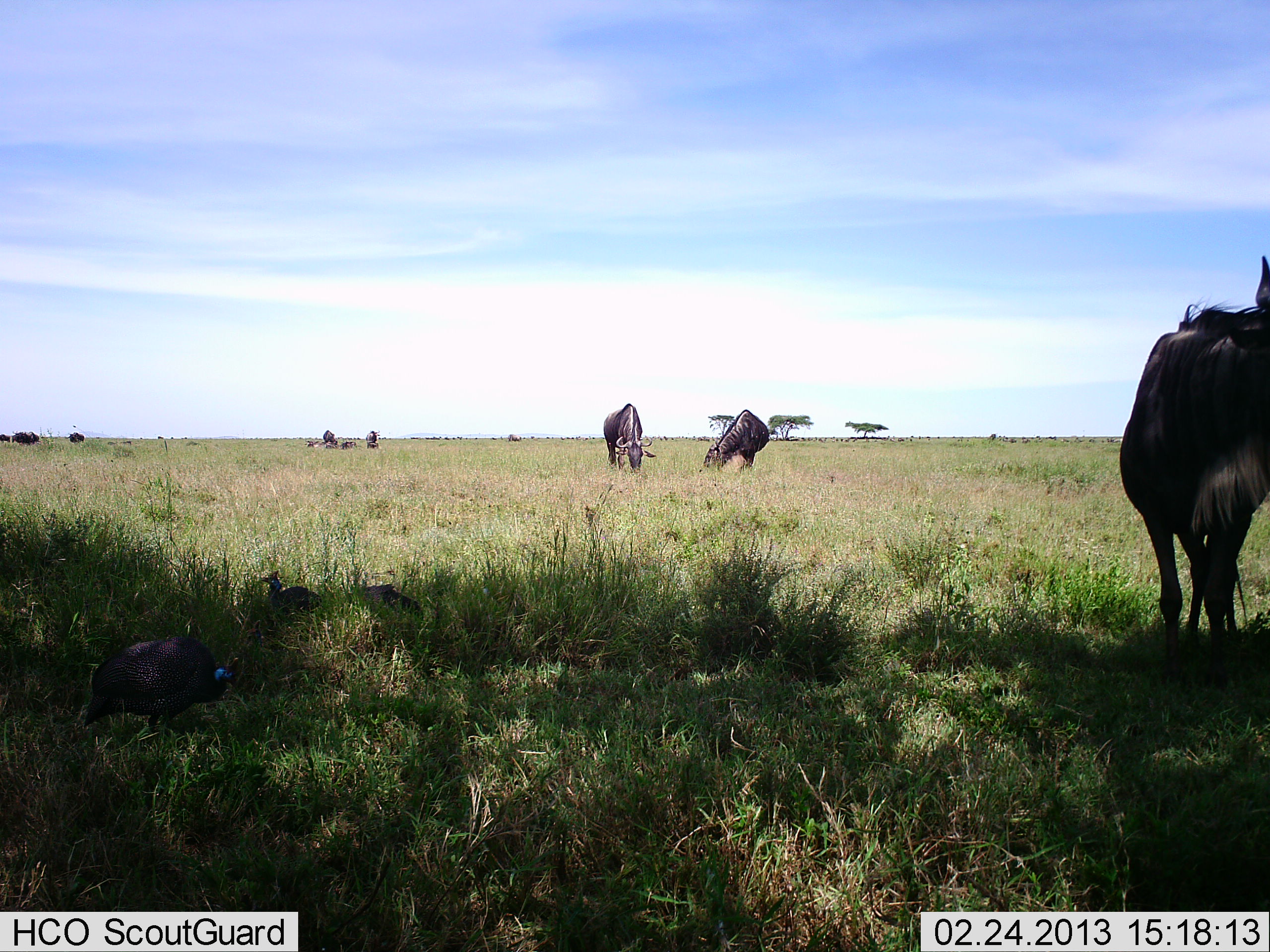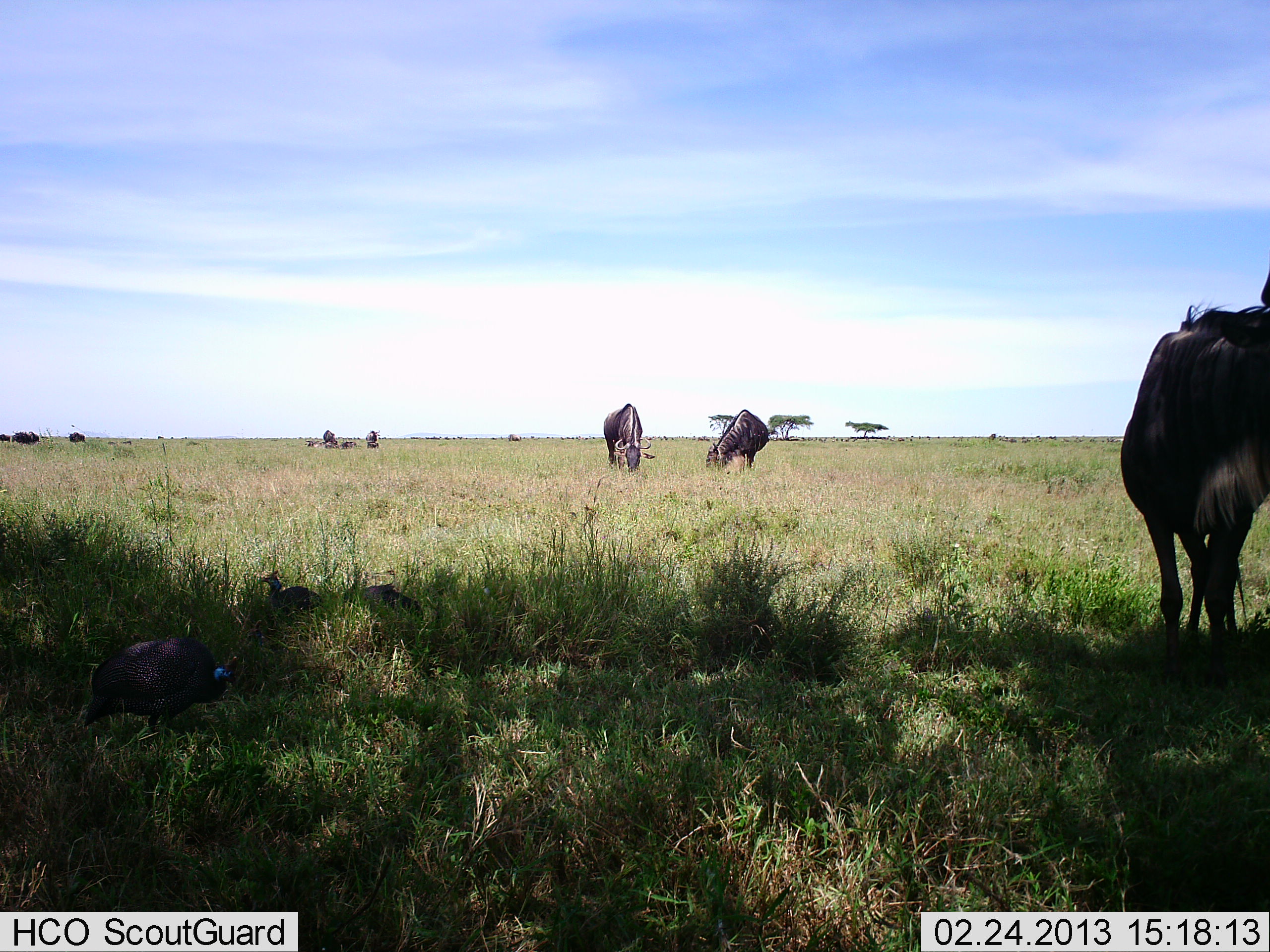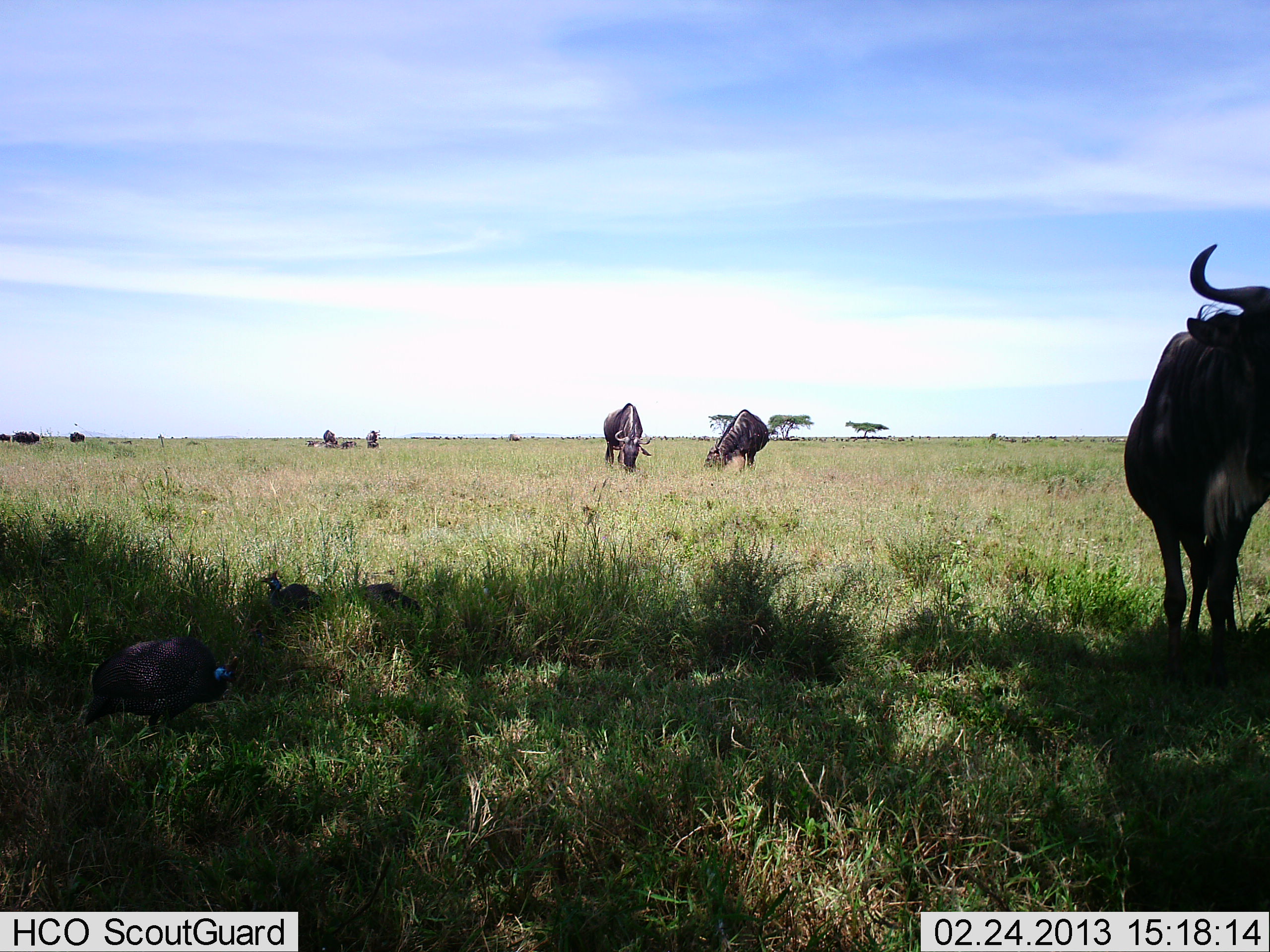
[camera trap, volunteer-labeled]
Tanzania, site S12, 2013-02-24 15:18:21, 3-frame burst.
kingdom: Animalia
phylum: Chordata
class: Aves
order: Galliformes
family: Numididae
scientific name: Numididae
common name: guinea fowl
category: guineafowl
Guineafowl (guinea fowl) (Numididae), count 3. Behavior (volunteer vote fractions): standing 67%, resting 11%, moving 6%, interacting 0%. Young present (vote fraction): 6%. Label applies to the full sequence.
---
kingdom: Animalia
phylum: Chordata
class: Mammalia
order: Artiodactyla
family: Bovidae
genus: Connochaetes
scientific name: Connochaetes taurinus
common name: blue wildebeest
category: wildebeest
Wildebeest (blue wildebeest) (Connochaetes taurinus), count 7. Behavior (volunteer vote fractions): standing 60%, resting 20%, moving 3%, interacting 0%. Young present (vote fraction): 0%. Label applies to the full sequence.